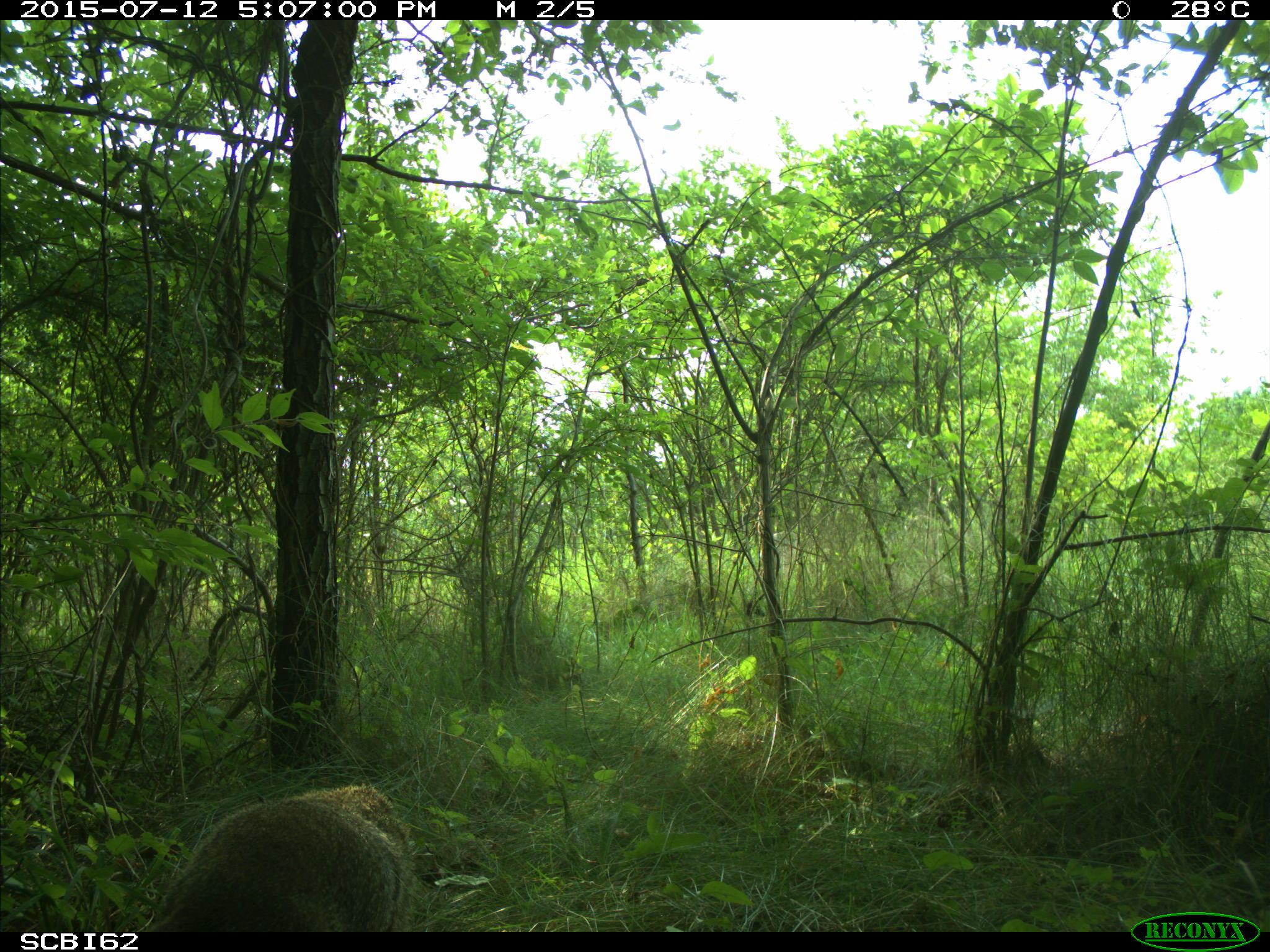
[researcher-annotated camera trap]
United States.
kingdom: Animalia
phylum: Chordata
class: Mammalia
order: Rodentia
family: Sciuridae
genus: Marmota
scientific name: Marmota monax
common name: woodchuck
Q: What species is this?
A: Woodchuck (Marmota monax).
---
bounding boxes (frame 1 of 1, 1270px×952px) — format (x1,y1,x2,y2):
Woodchuck: (155,776,425,932)